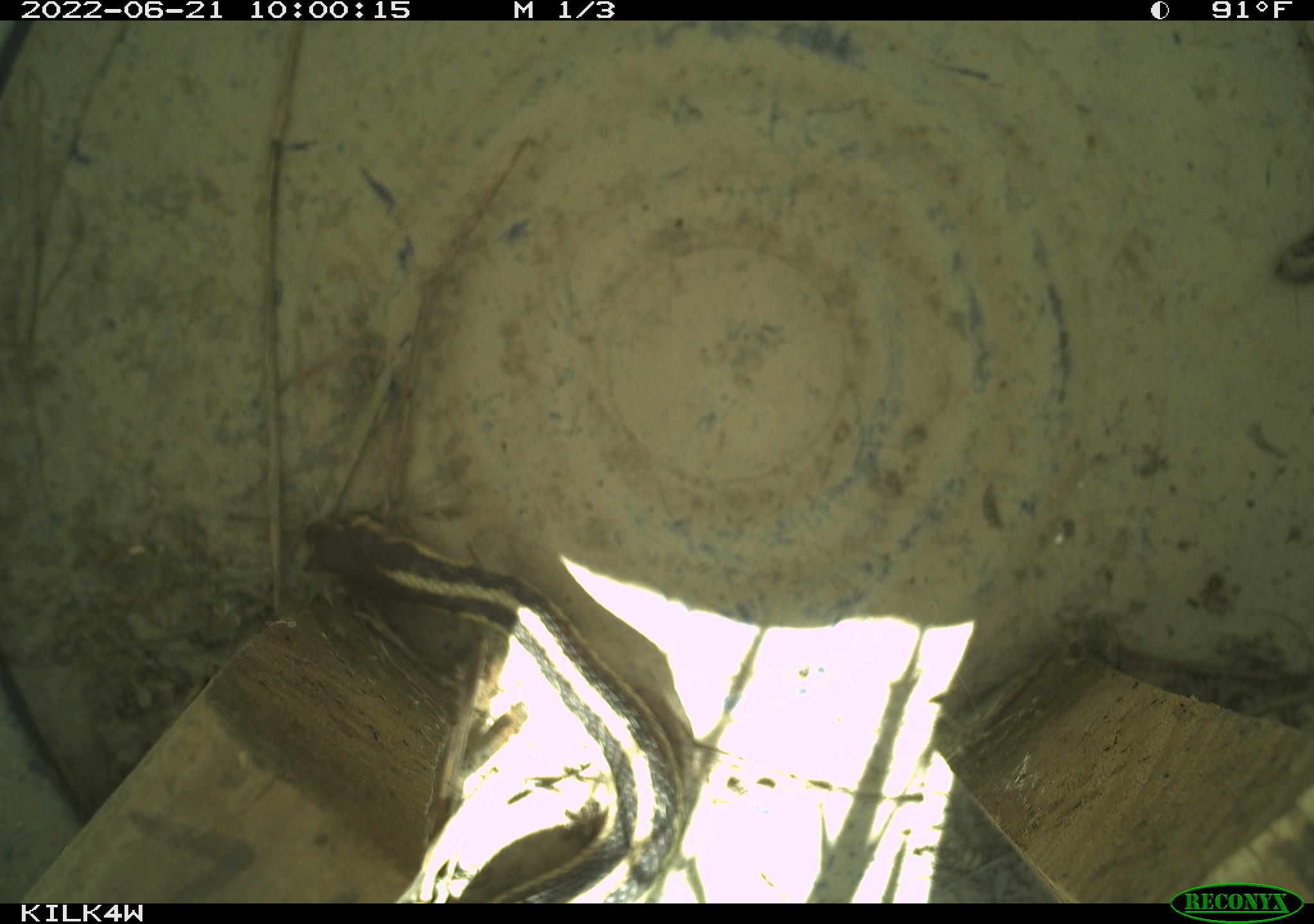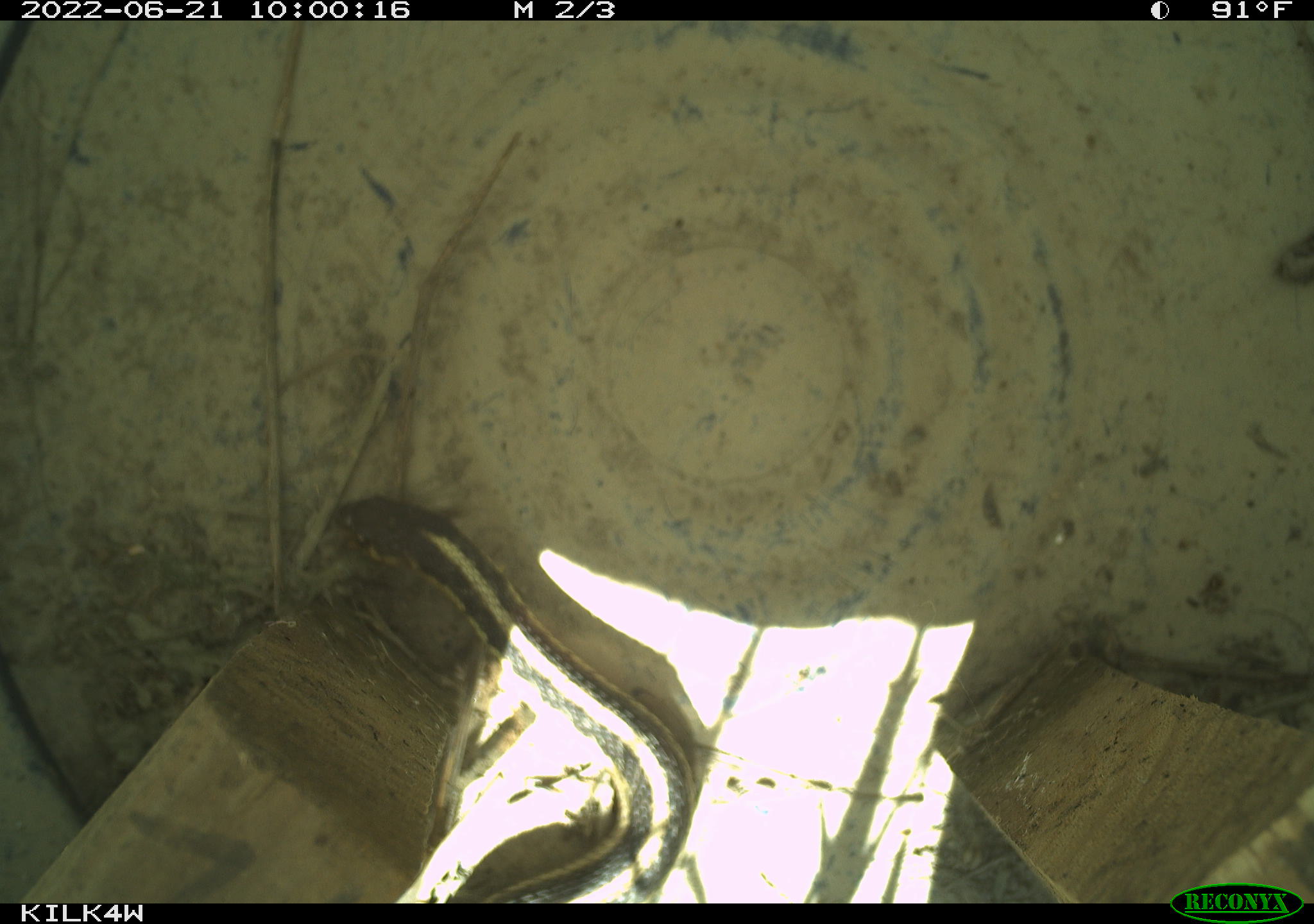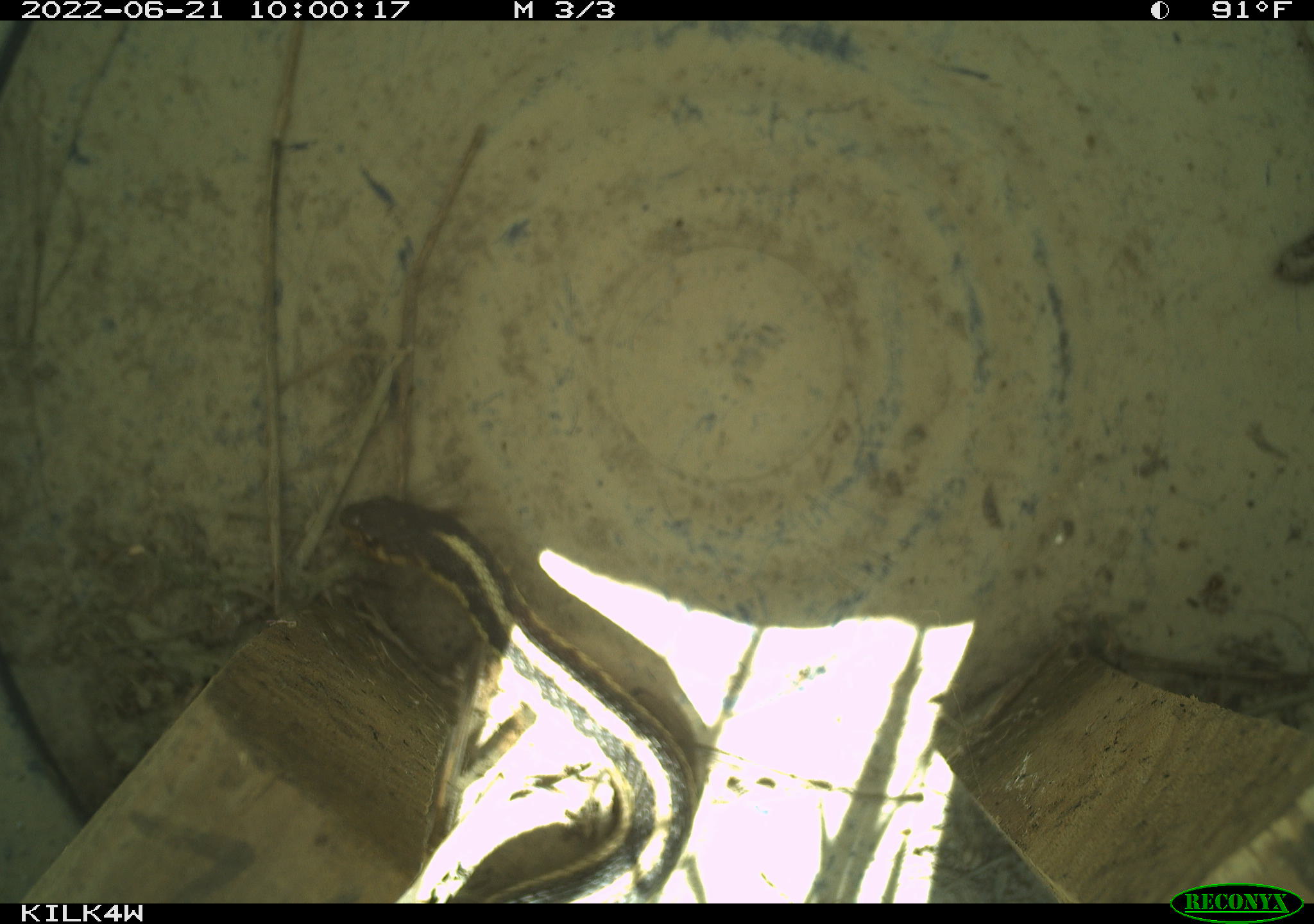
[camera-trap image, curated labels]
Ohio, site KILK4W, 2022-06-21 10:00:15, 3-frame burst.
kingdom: Animalia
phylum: Chordata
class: Reptilia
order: Squamata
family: Colubridae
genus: Thamnophis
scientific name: Thamnophis sirtalis sirtalis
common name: eastern gartersnake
Eastern gartersnake (Thamnophis sirtalis sirtalis).